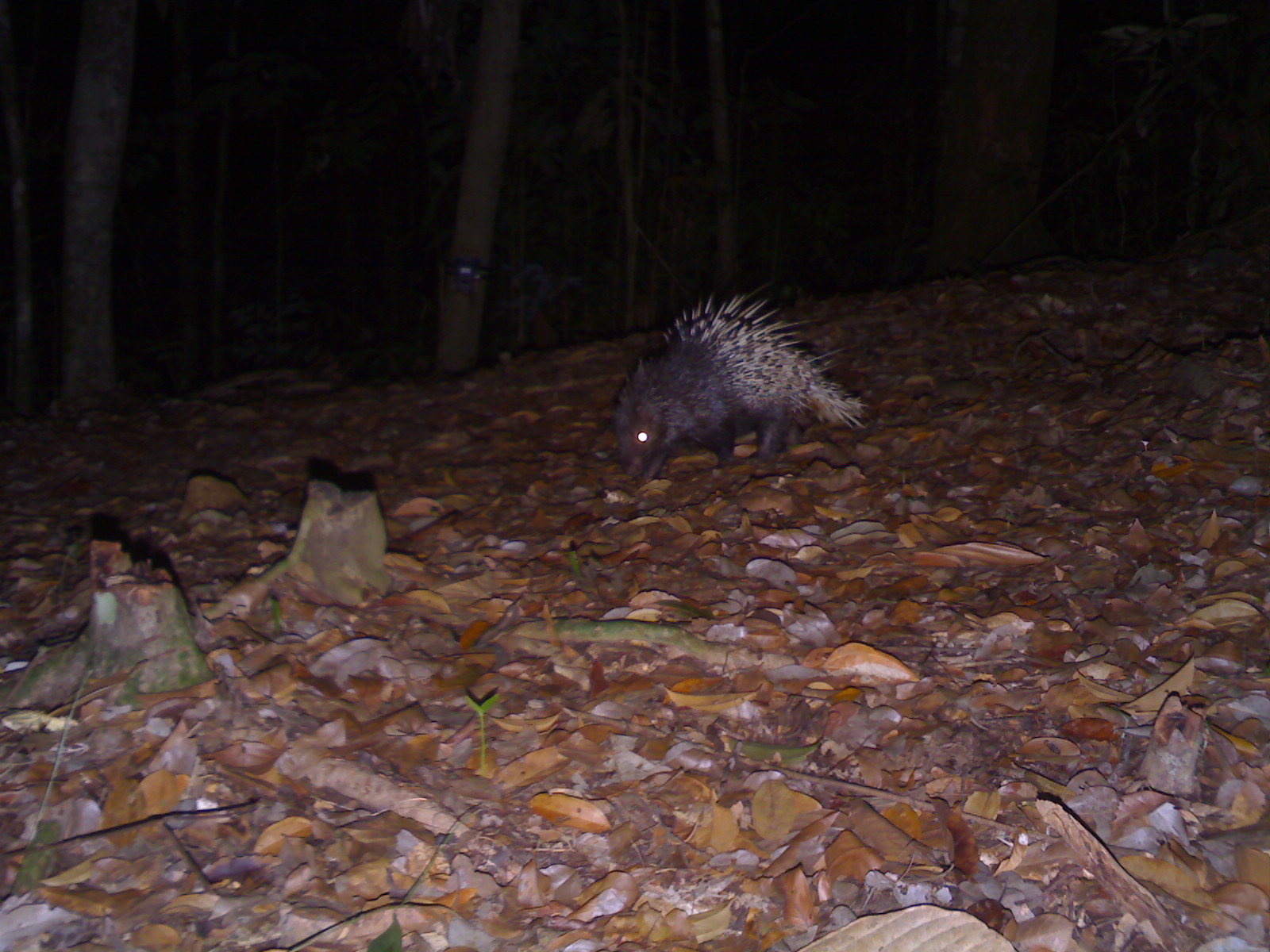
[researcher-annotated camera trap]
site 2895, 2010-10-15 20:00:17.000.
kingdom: Animalia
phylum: Chordata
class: Mammalia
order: Rodentia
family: Hystricidae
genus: Hystrix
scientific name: Hystrix brachyura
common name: east asian porcupine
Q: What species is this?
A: Hystrix brachyura (east asian porcupine).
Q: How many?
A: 1.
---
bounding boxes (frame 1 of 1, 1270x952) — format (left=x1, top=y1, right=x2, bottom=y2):
hystrix brachyura: (left=612, top=280, right=867, bottom=481)